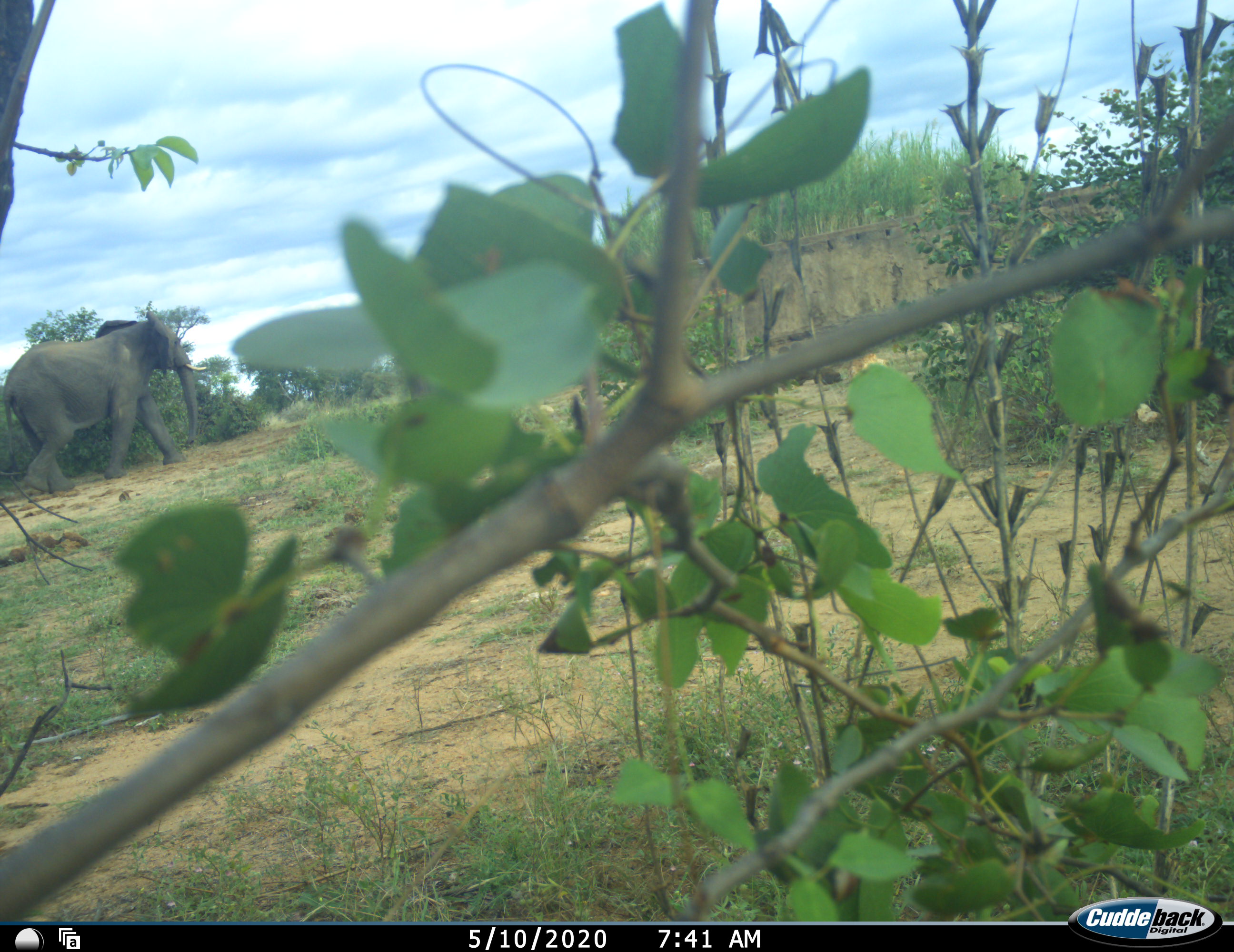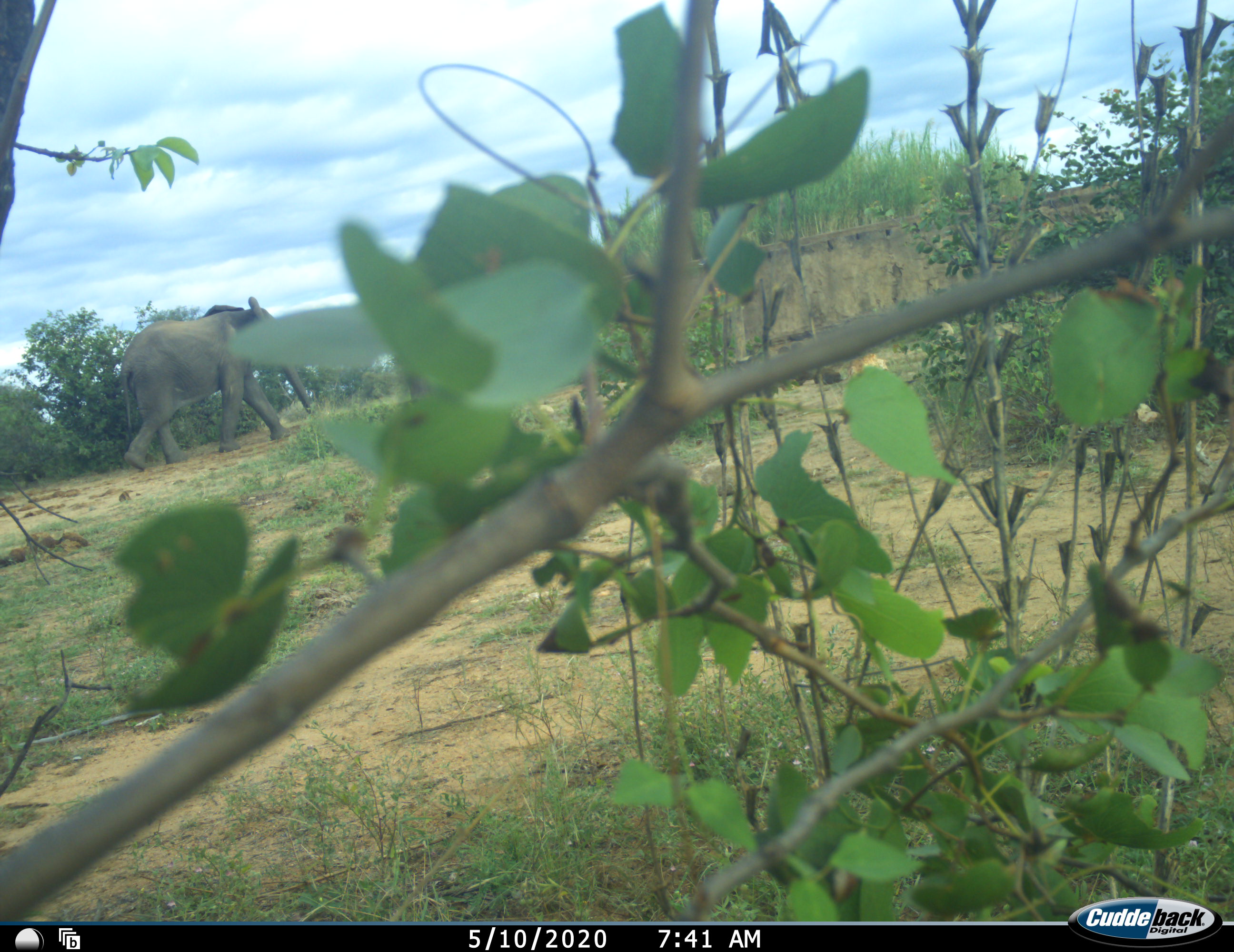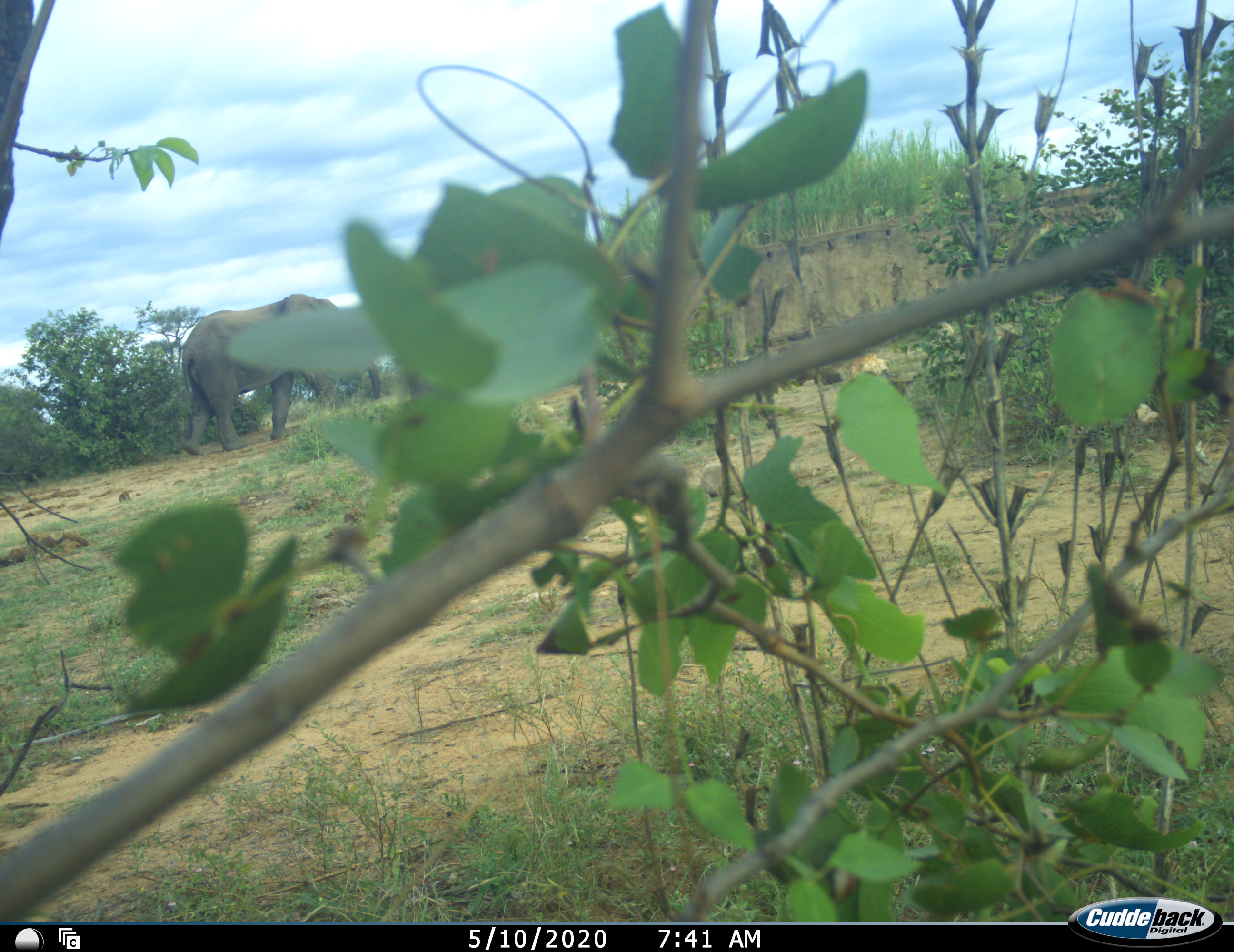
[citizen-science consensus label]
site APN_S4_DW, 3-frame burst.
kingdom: Animalia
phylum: Chordata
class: Mammalia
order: Proboscidea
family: Elephantidae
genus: Loxodonta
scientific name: Loxodonta africana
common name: african bush elephant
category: elephant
Elephant (african bush elephant) (Loxodonta africana), count 1. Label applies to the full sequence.